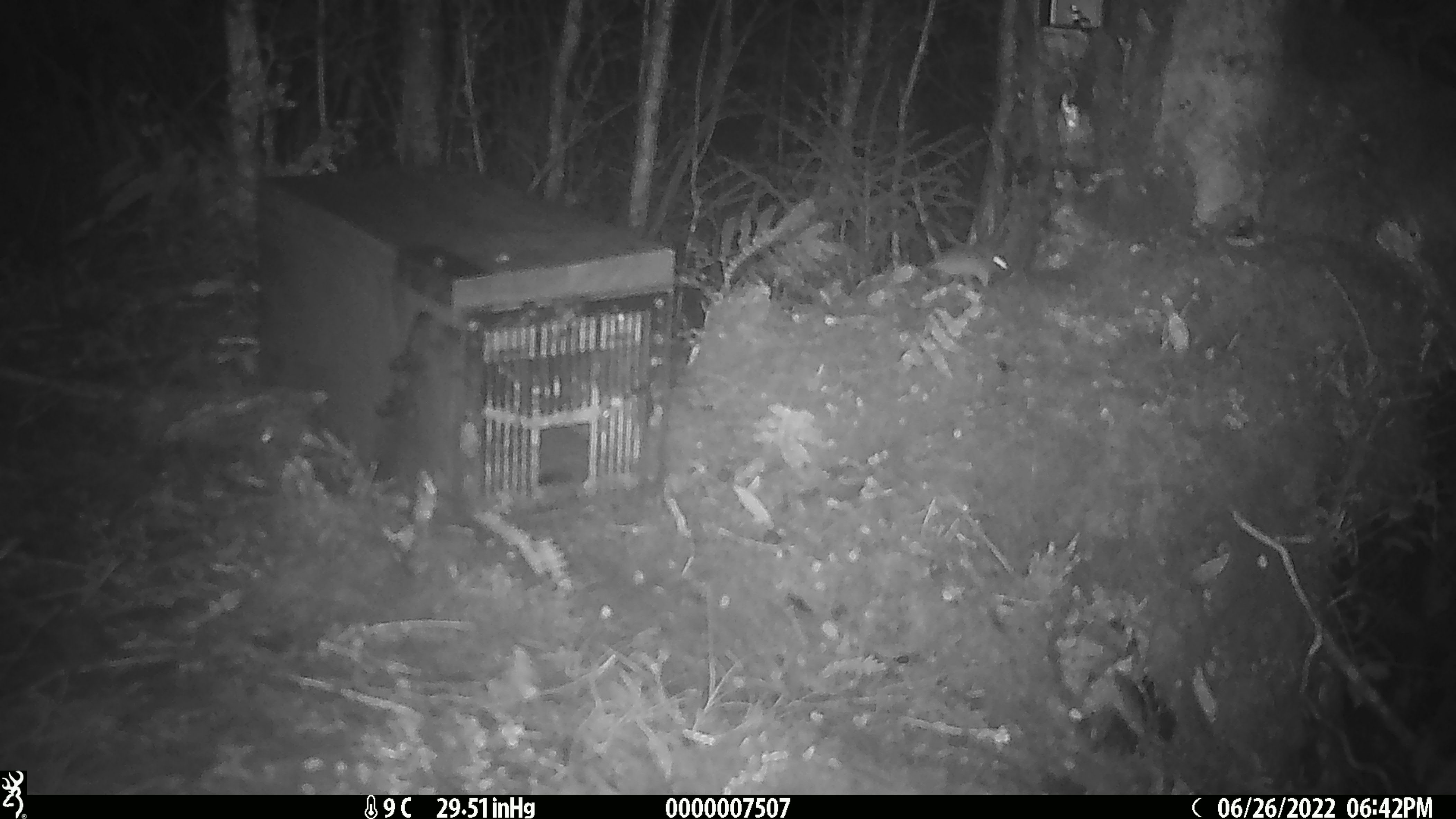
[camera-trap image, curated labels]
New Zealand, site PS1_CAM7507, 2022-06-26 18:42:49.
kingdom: Animalia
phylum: Chordata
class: Mammalia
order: Rodentia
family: Muridae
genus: Mus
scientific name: Mus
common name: mouse